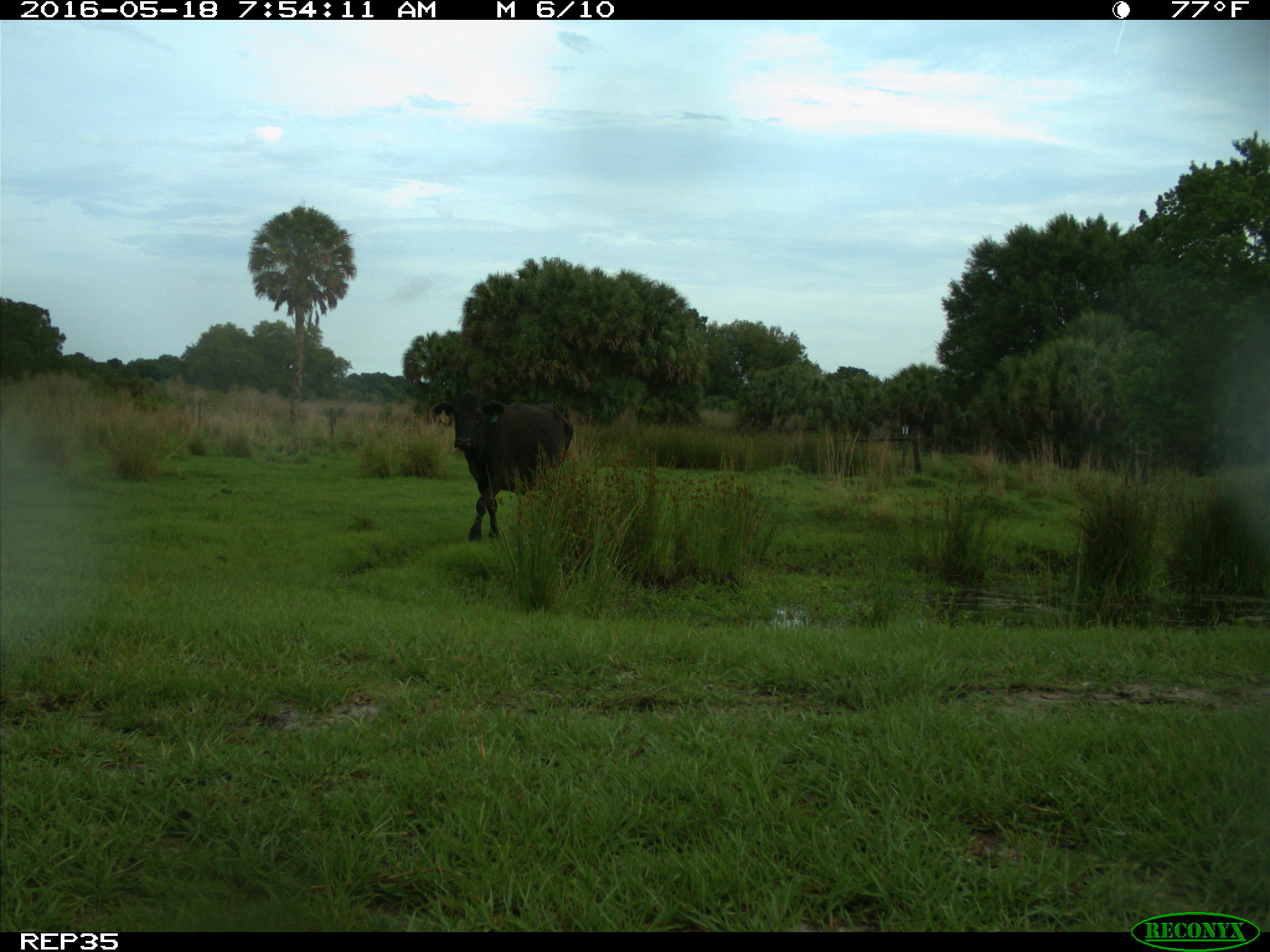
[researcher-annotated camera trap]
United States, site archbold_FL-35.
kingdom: Animalia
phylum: Chordata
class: Mammalia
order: Artiodactyla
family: Bovidae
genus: Bos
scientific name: Bos taurus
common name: domestic cow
Bos taurus (domestic cow).